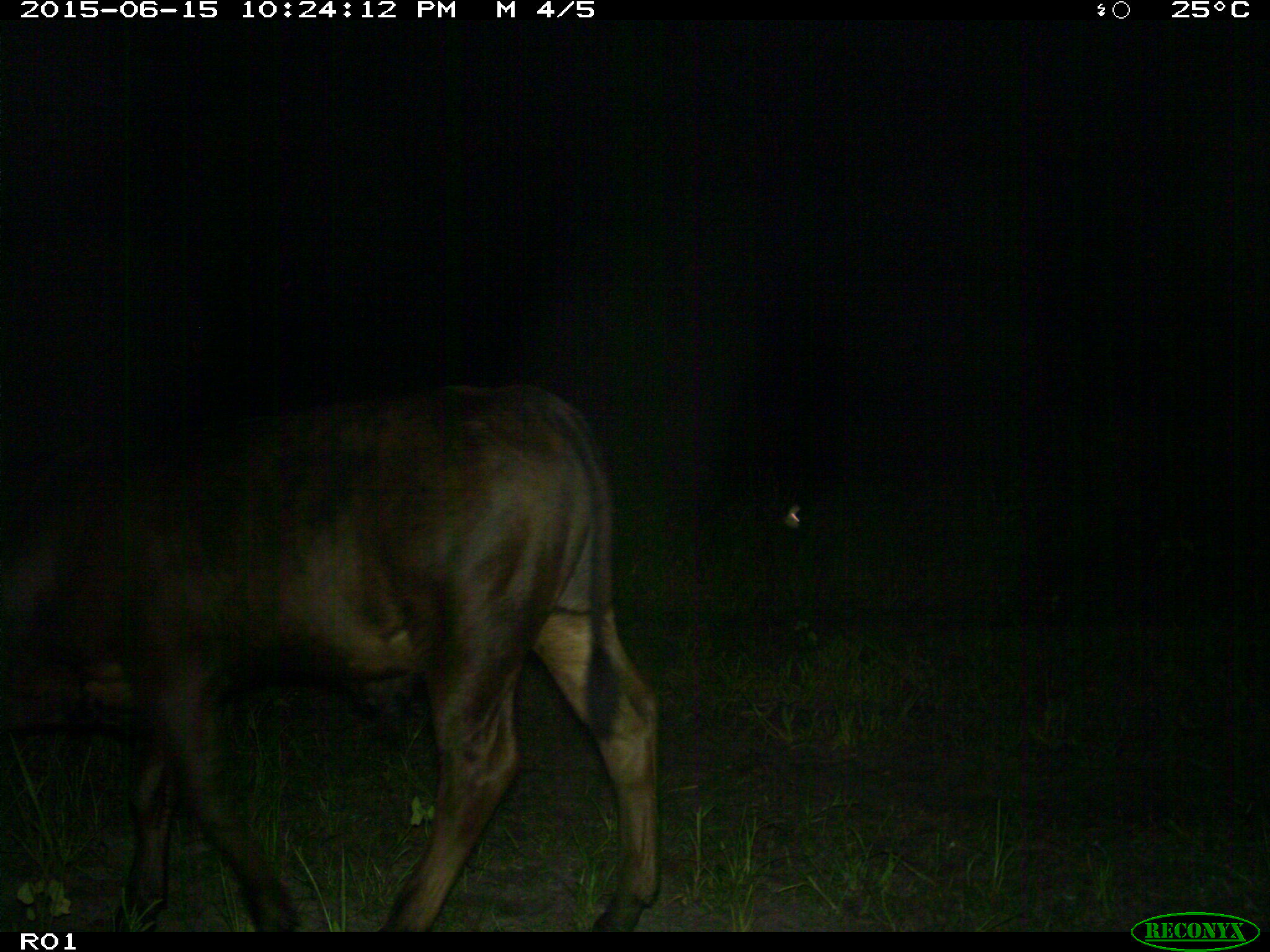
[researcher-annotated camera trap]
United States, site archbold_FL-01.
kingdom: Animalia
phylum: Chordata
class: Mammalia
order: Artiodactyla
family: Bovidae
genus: Bos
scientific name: Bos taurus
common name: domestic cow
Bos taurus (domestic cow).